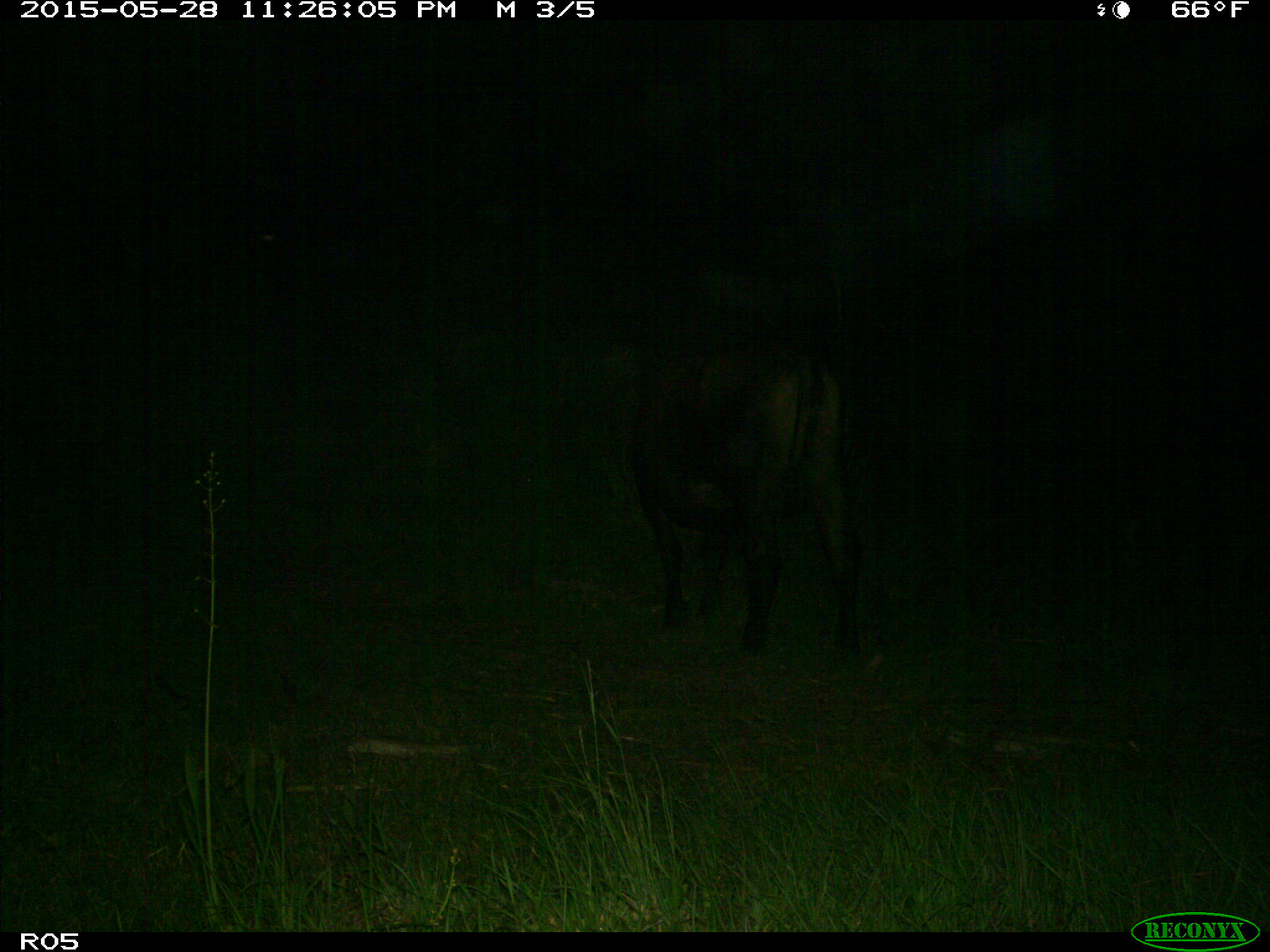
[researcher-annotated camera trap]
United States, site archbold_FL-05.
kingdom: Animalia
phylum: Chordata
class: Mammalia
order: Artiodactyla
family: Bovidae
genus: Bos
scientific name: Bos taurus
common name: domestic cow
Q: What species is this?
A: Bos taurus (domestic cow).